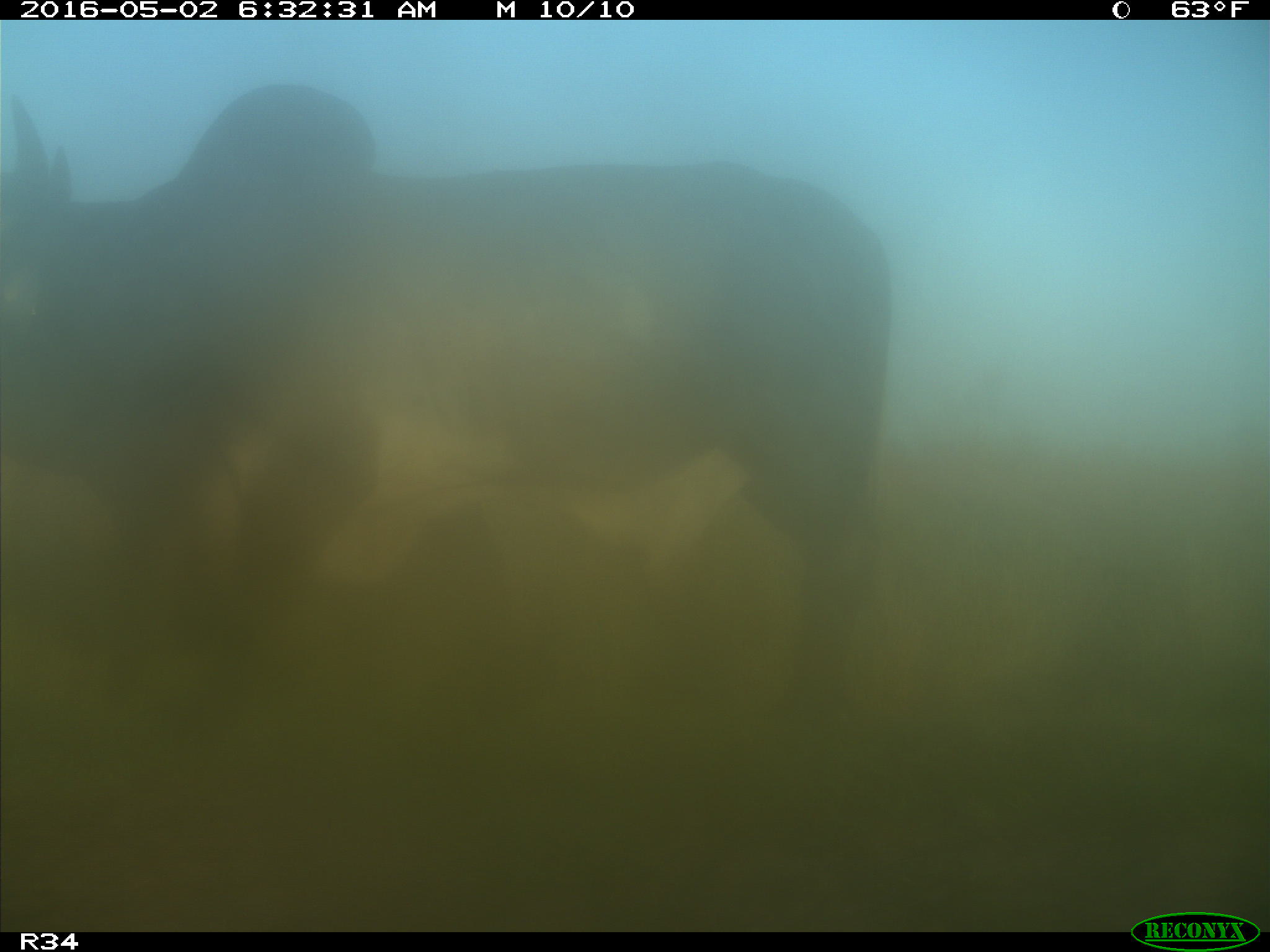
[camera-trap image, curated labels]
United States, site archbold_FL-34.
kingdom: Animalia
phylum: Chordata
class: Mammalia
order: Artiodactyla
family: Bovidae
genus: Bos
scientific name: Bos taurus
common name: domestic cow